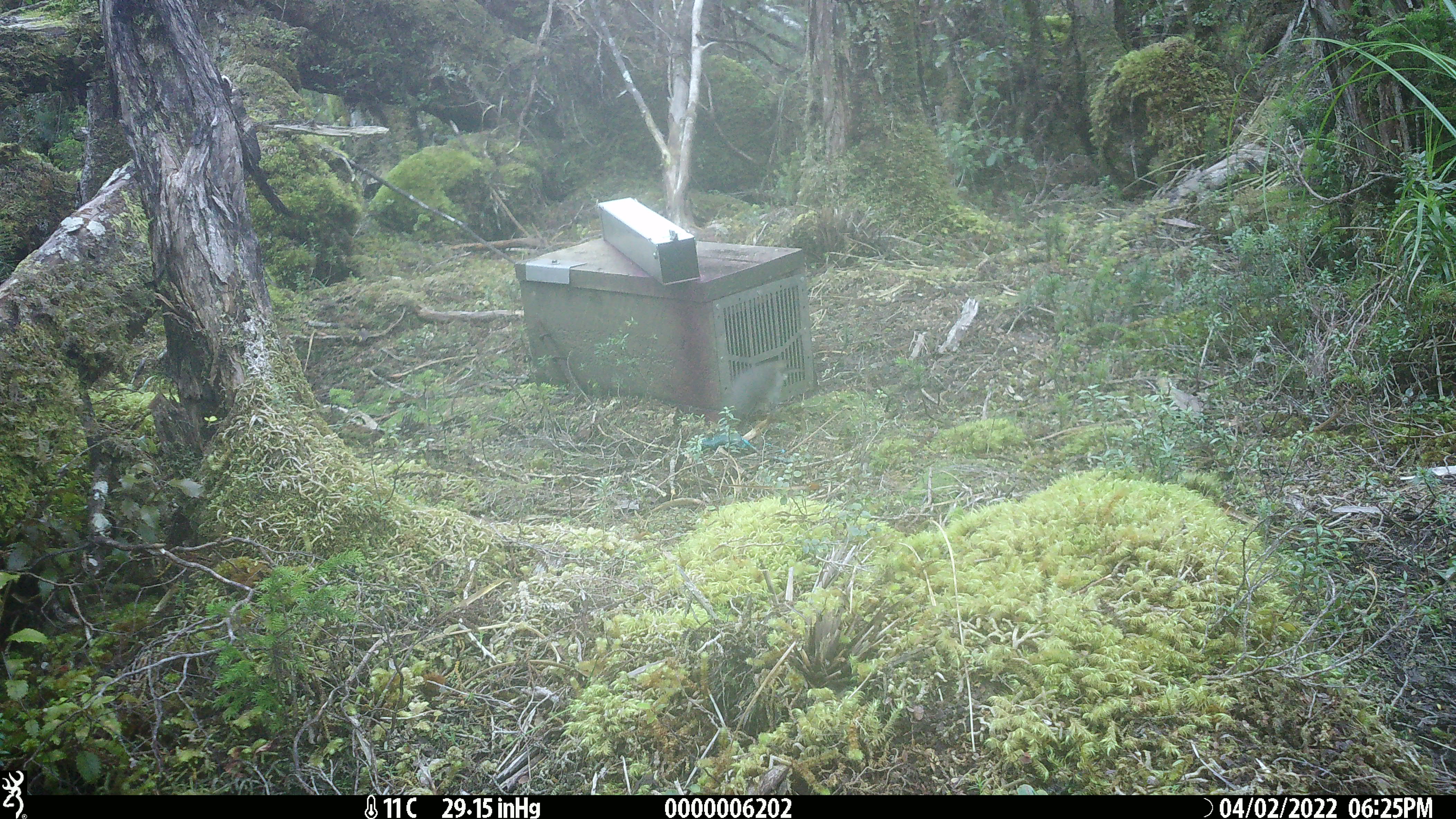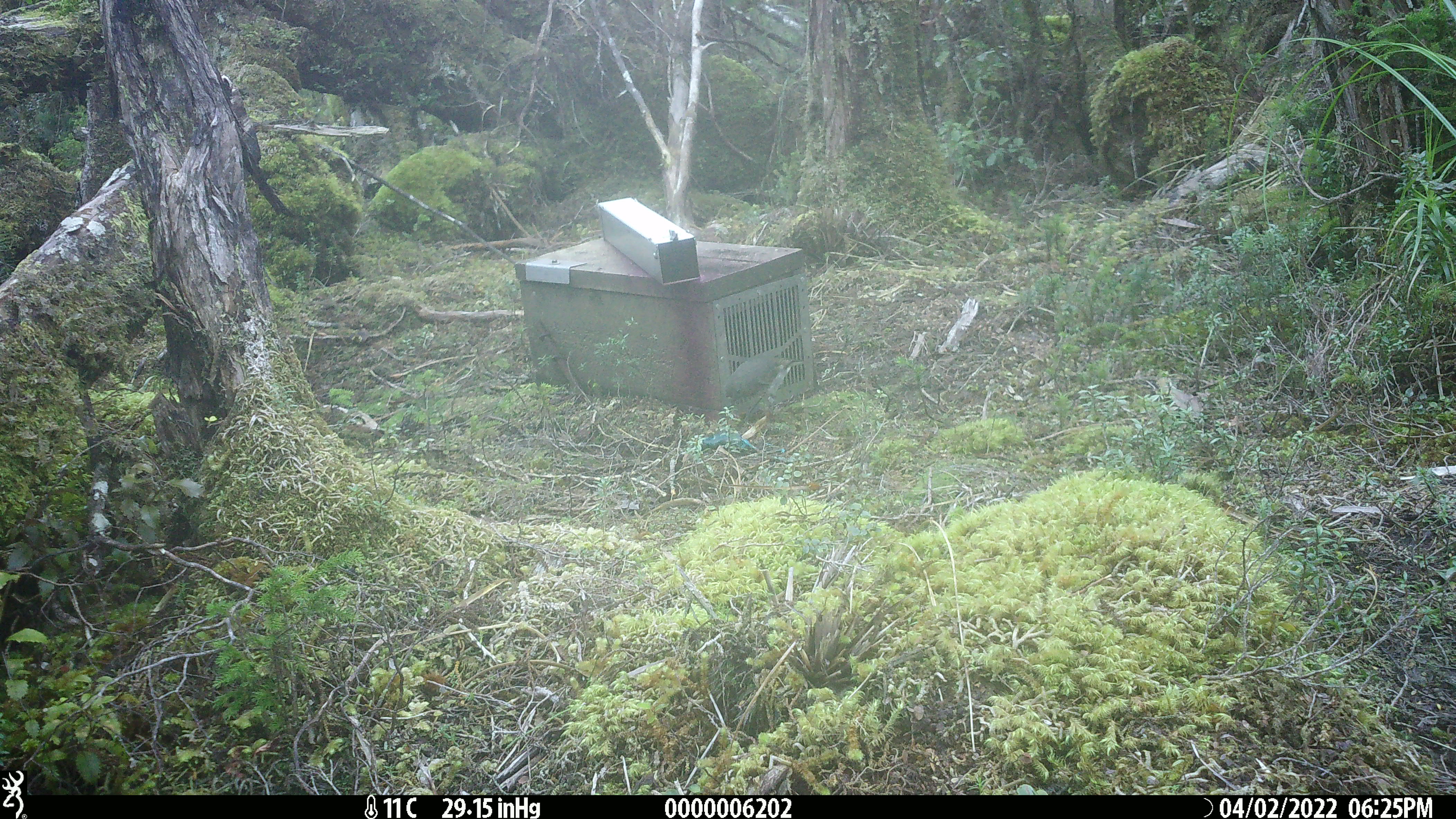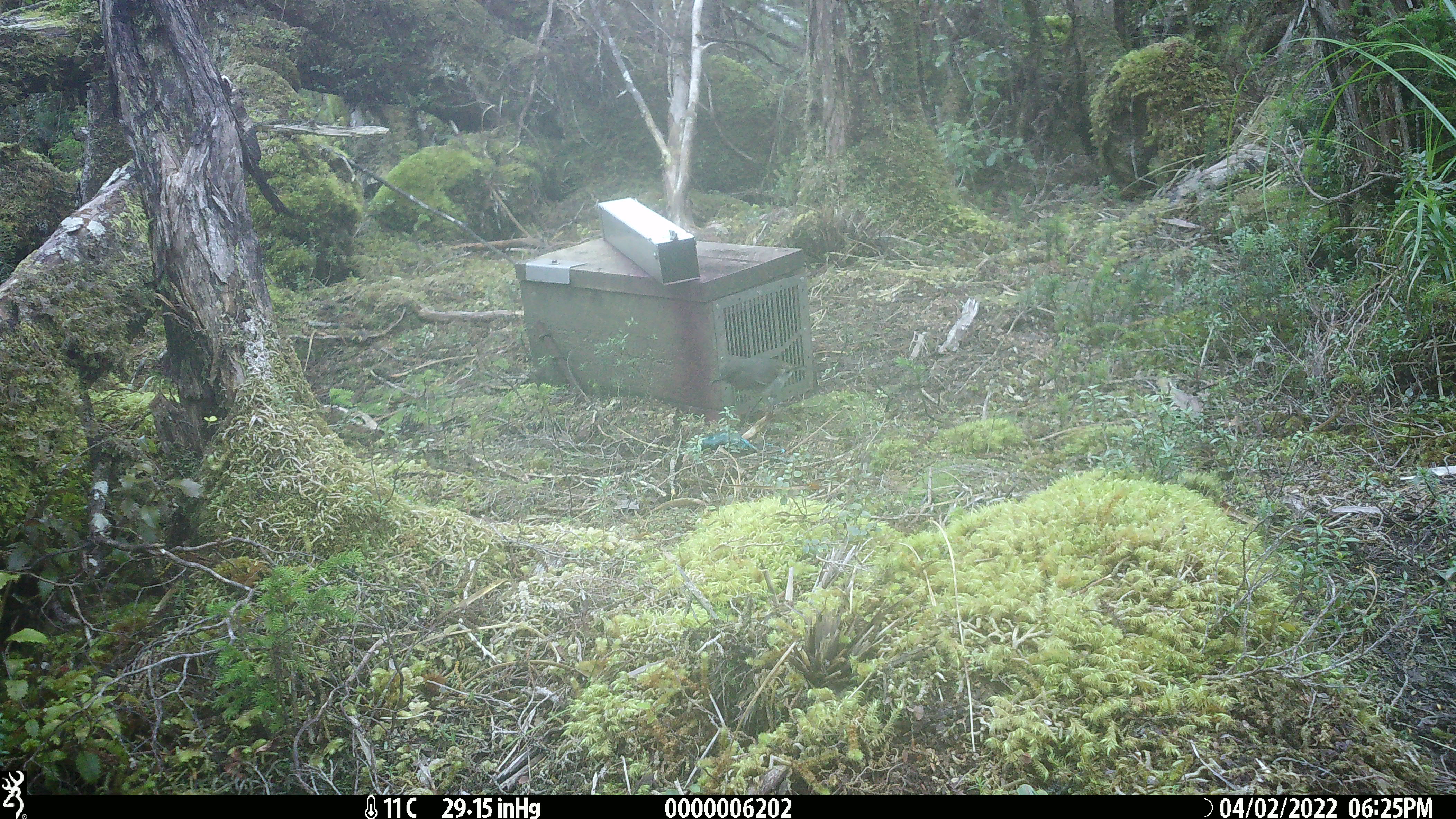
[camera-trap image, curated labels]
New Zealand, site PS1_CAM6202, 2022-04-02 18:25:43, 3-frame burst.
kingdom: Animalia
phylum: Chordata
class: Aves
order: Passeriformes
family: Petroicidae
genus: Petroica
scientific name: Petroica australis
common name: new zealand robin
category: robin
Robin (new zealand robin) (Petroica australis).